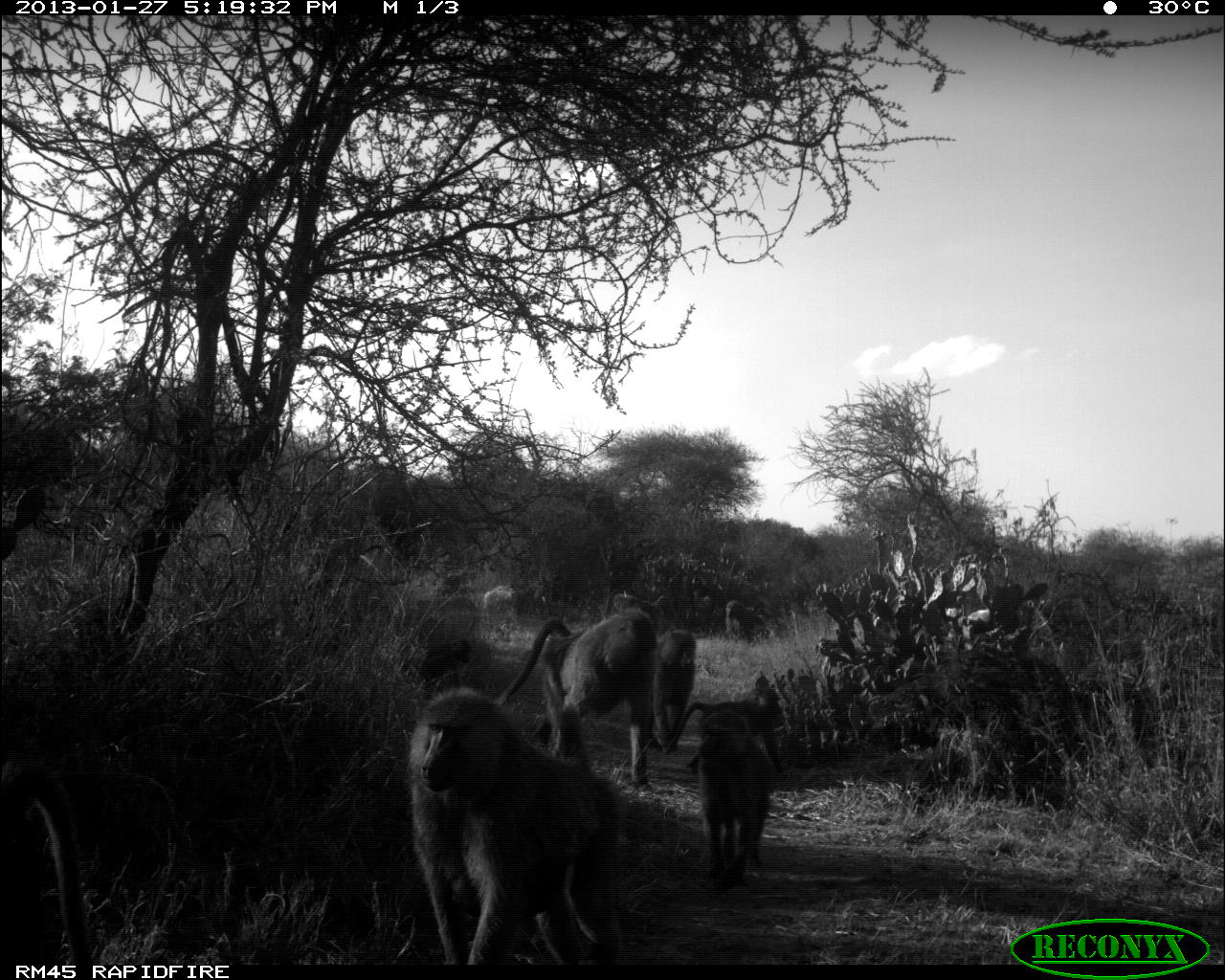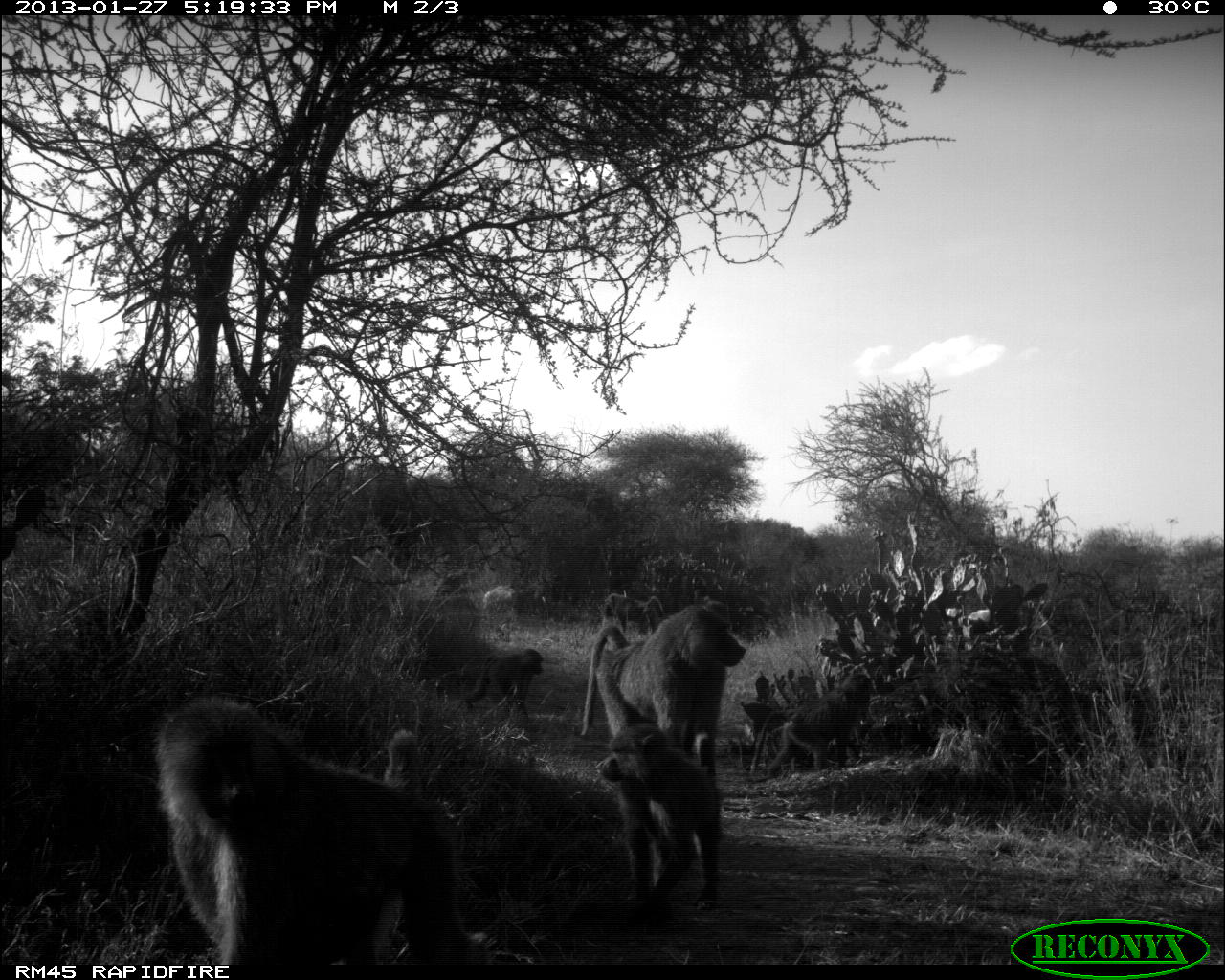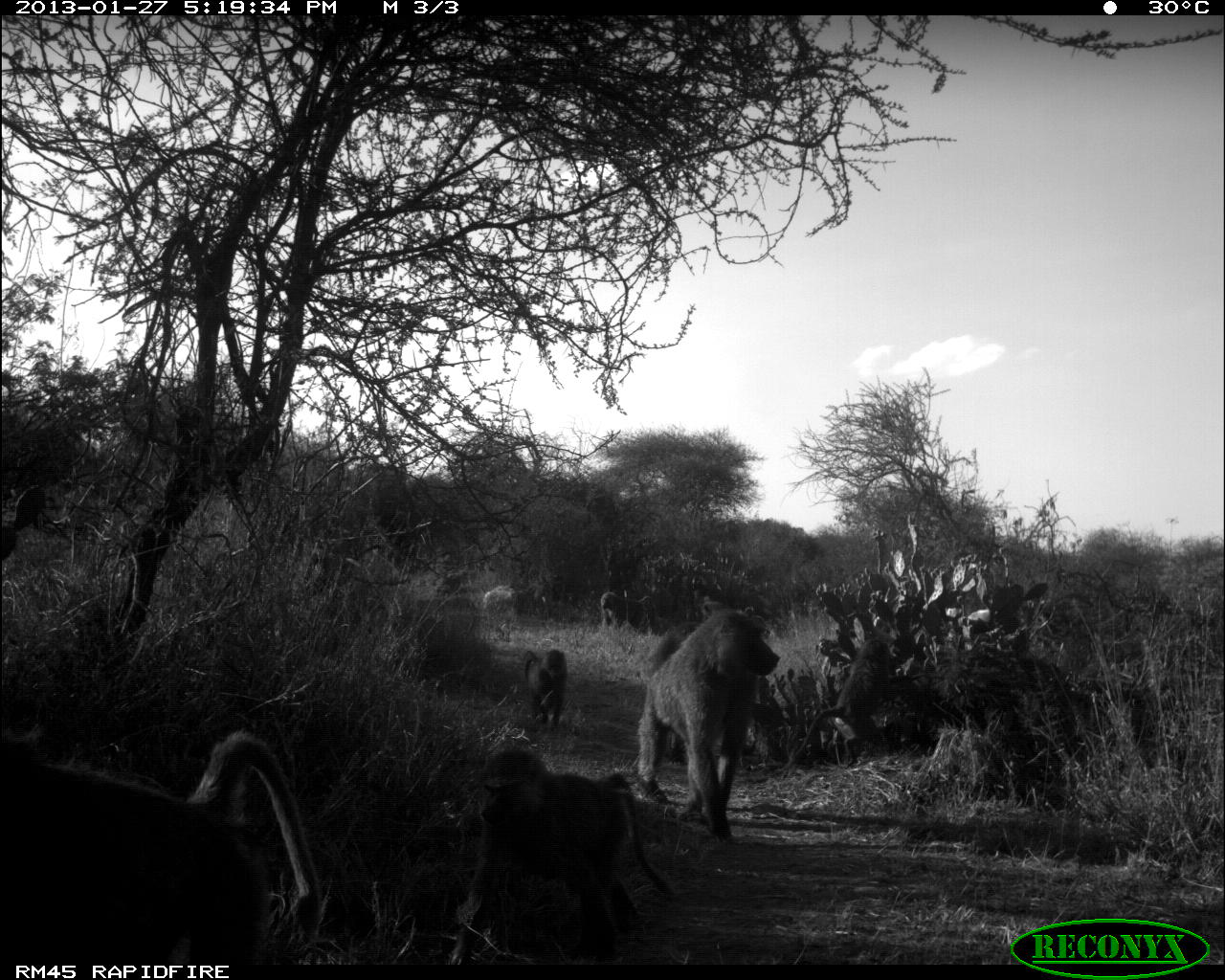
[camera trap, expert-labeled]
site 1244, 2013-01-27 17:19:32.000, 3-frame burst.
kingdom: Animalia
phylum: Chordata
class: Mammalia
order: Primates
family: Cercopithecidae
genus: Papio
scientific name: Papio anubis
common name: olive baboon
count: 7